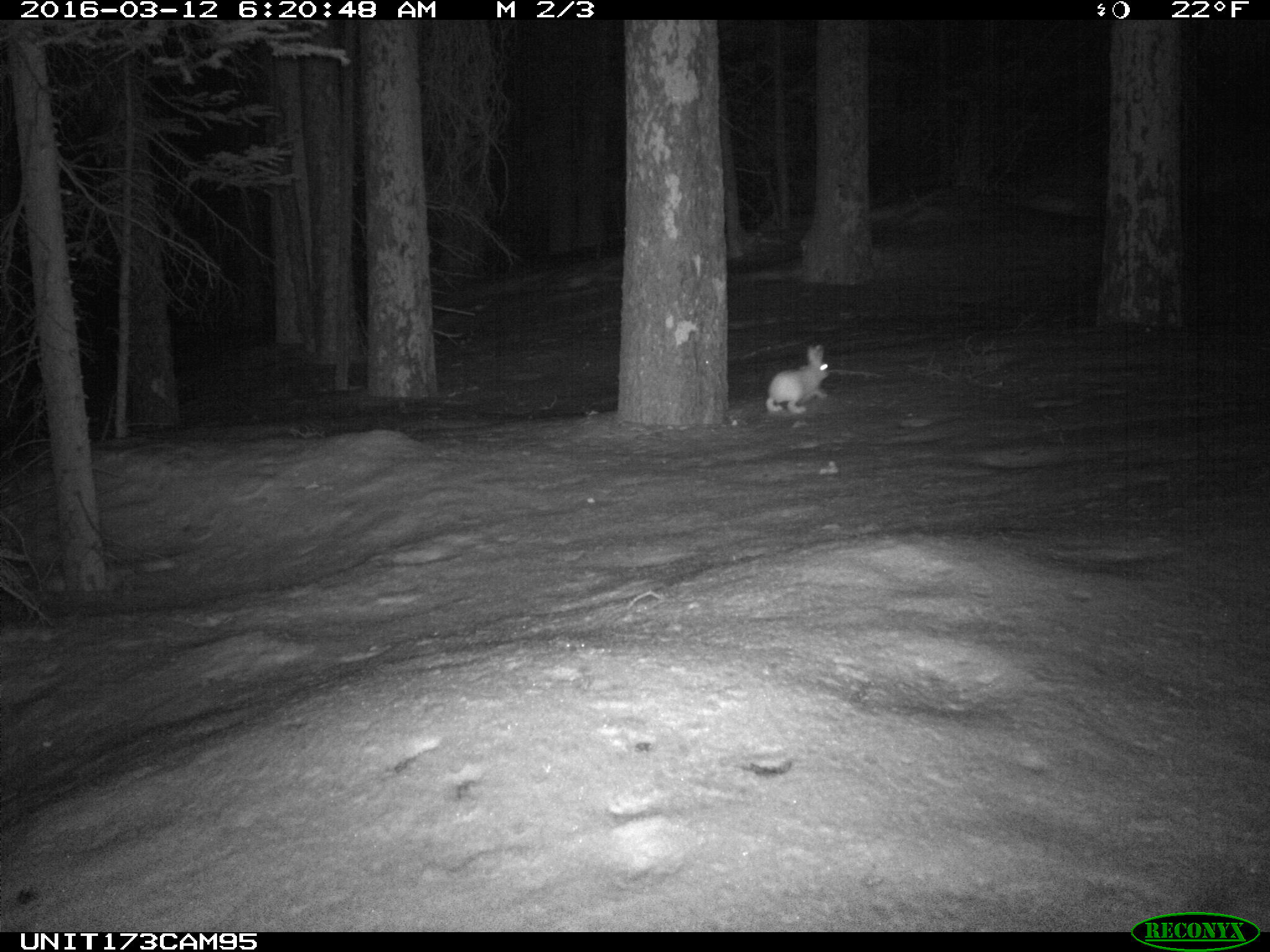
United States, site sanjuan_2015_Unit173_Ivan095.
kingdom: Animalia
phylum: Chordata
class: Mammalia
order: Lagomorpha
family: Leporidae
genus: Lepus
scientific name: Lepus americanus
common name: snowshoe hare